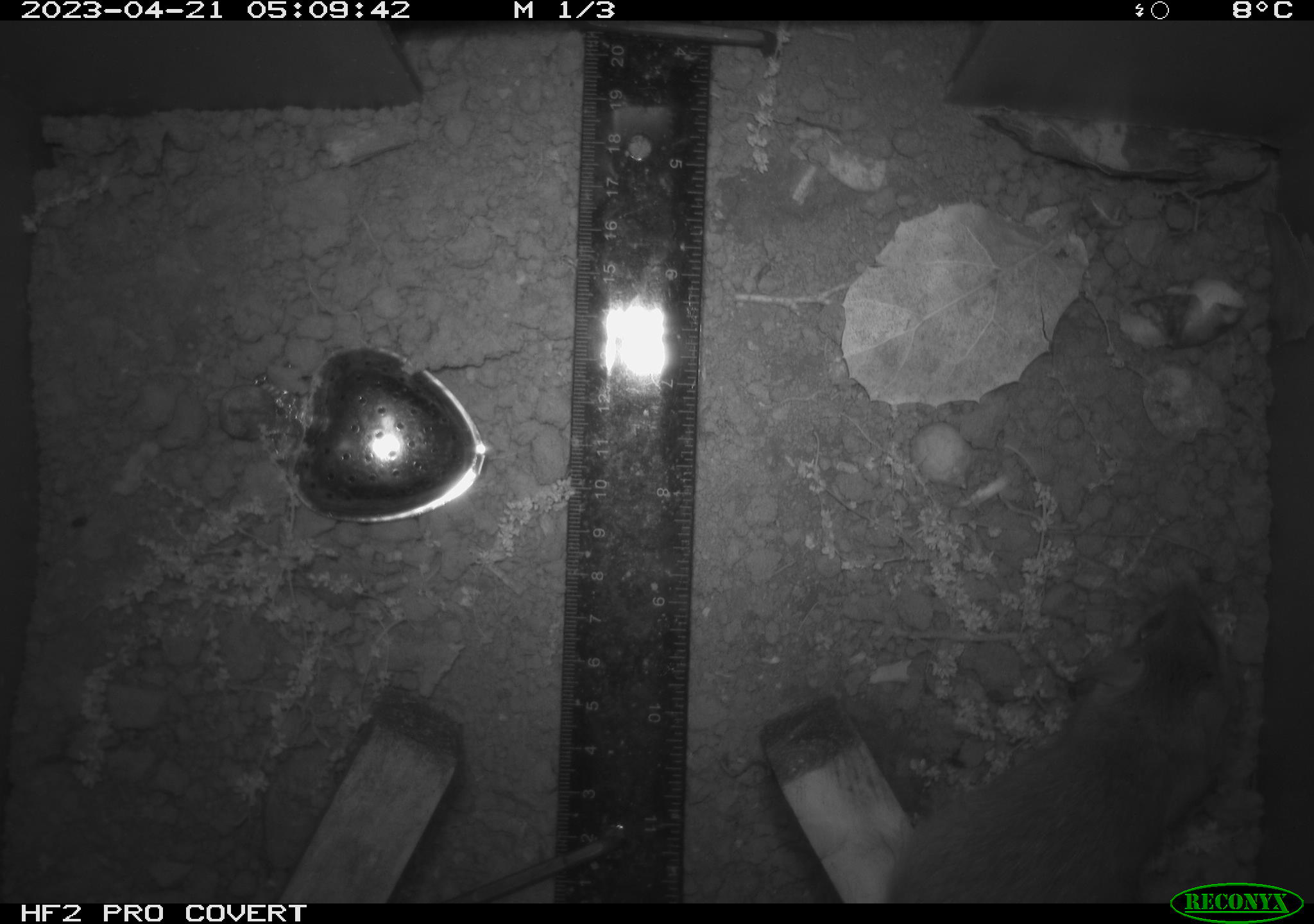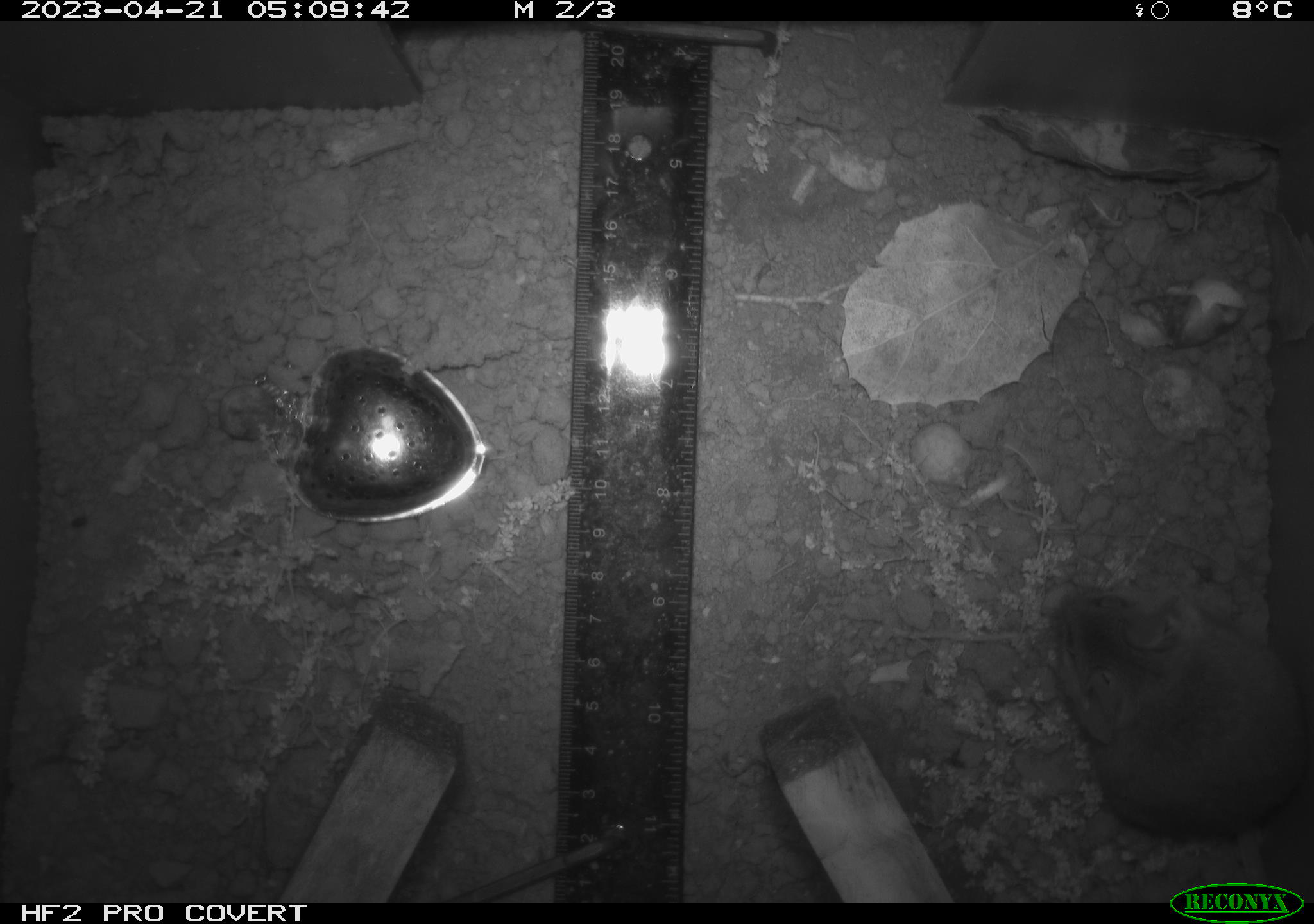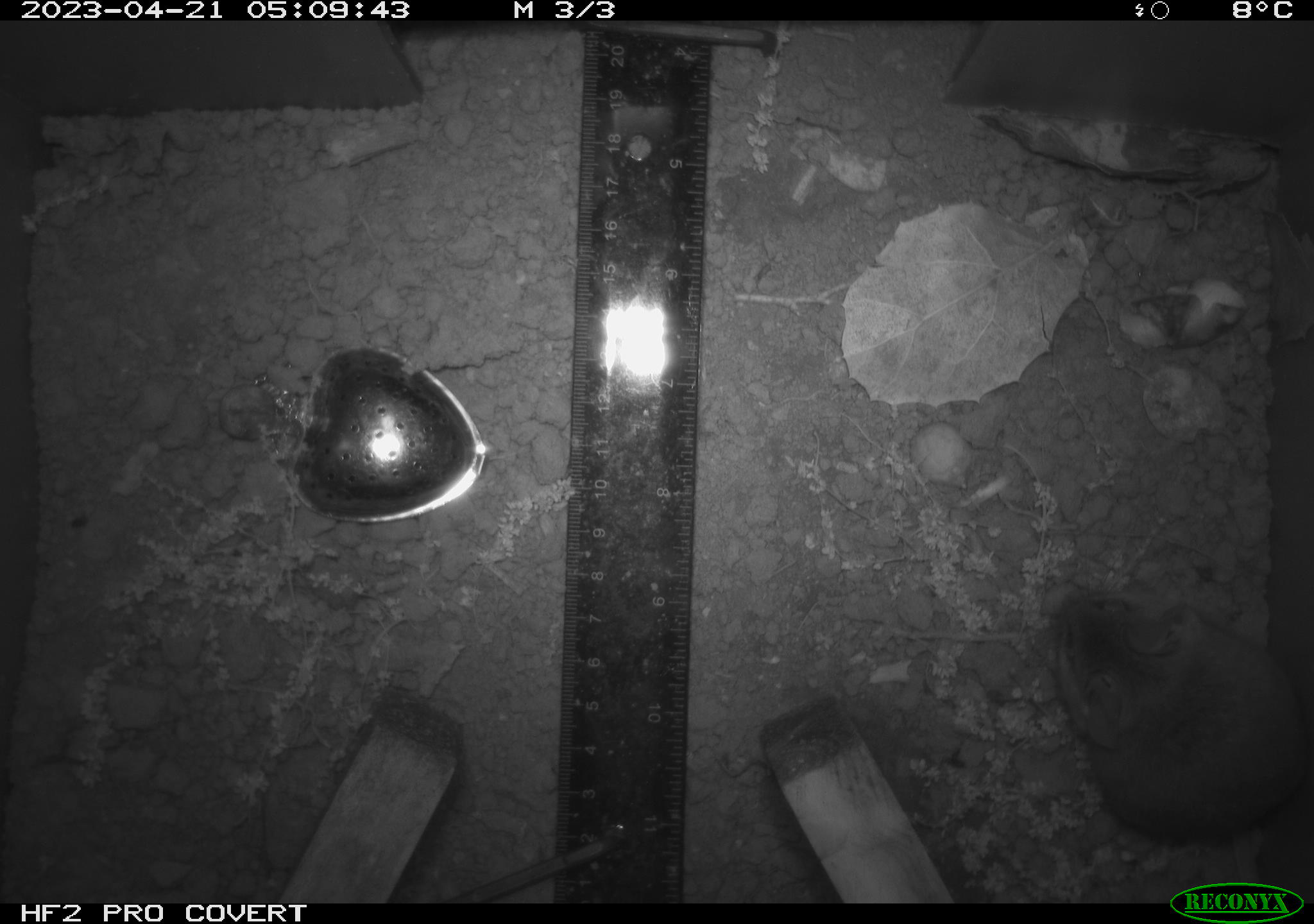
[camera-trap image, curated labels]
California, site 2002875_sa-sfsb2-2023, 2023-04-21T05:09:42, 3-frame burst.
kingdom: Animalia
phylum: Chordata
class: Mammalia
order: Rodentia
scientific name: Rodentia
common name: mouse species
Mouse species (Rodentia).